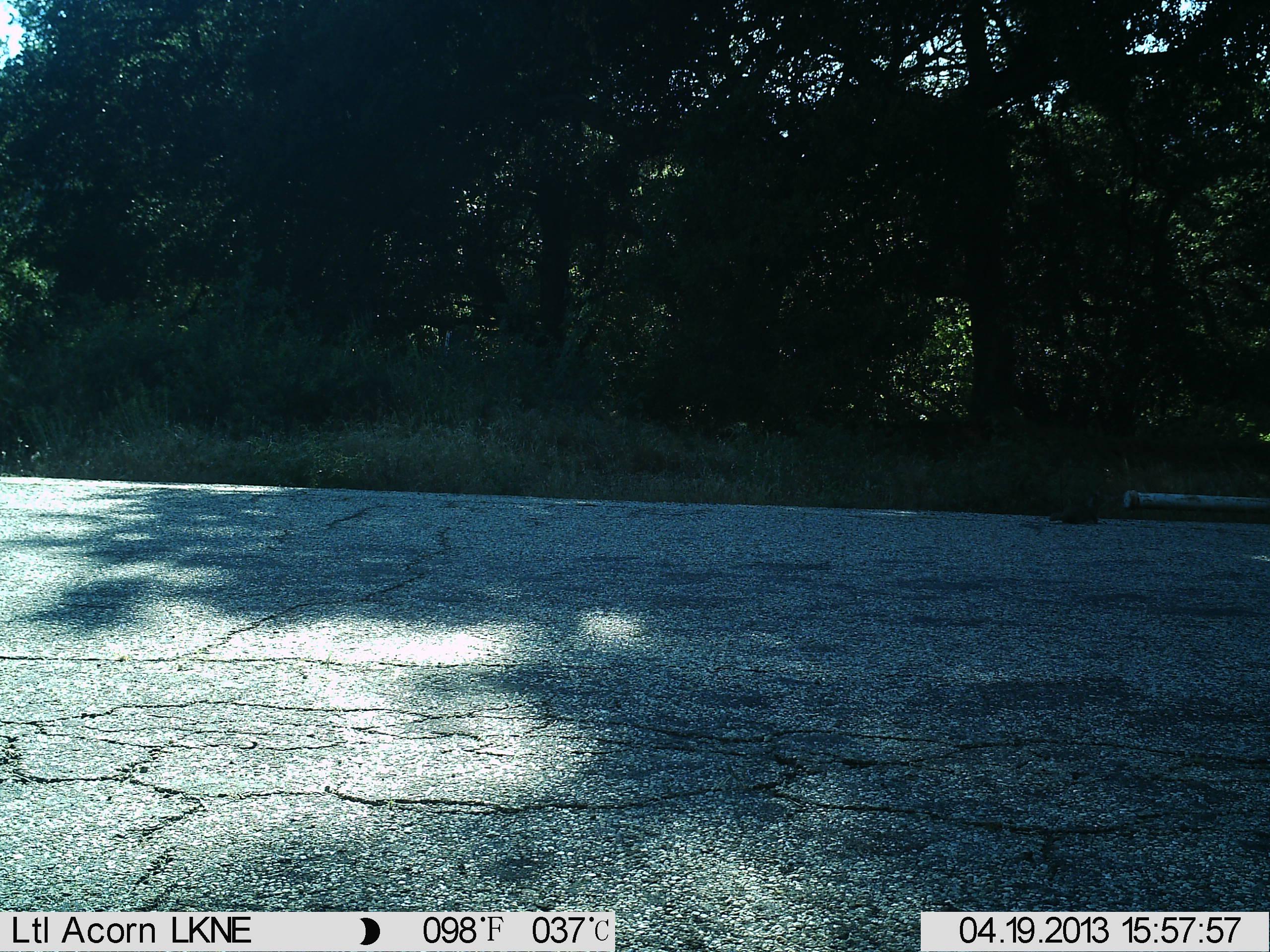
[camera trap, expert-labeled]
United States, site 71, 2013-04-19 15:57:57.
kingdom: Animalia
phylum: Chordata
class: Mammalia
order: Rodentia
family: Sciuridae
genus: Sciurus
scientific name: Sciurus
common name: squirrel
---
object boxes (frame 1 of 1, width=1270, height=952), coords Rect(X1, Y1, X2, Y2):
squirrel: Rect(1050, 501, 1104, 528)